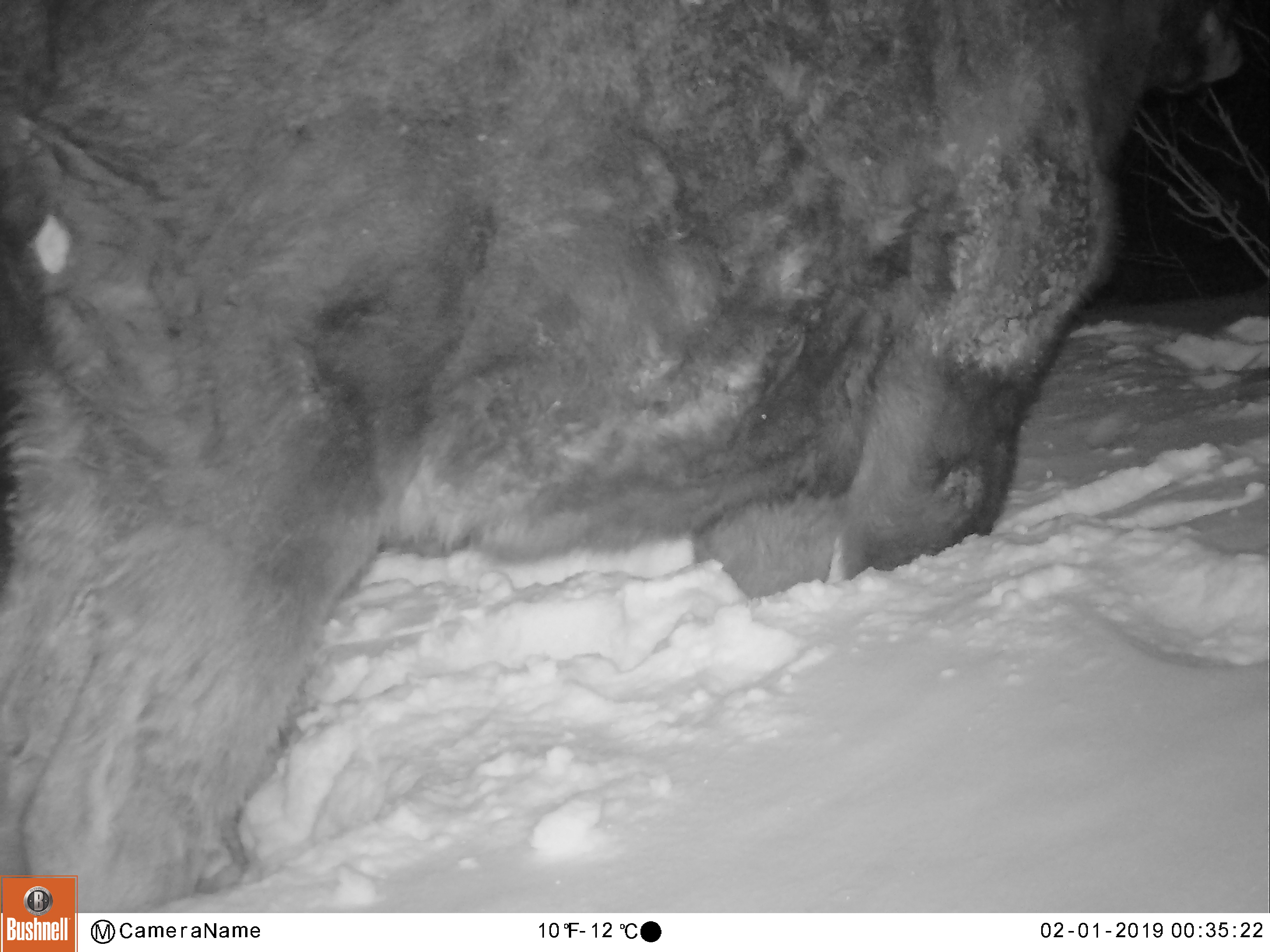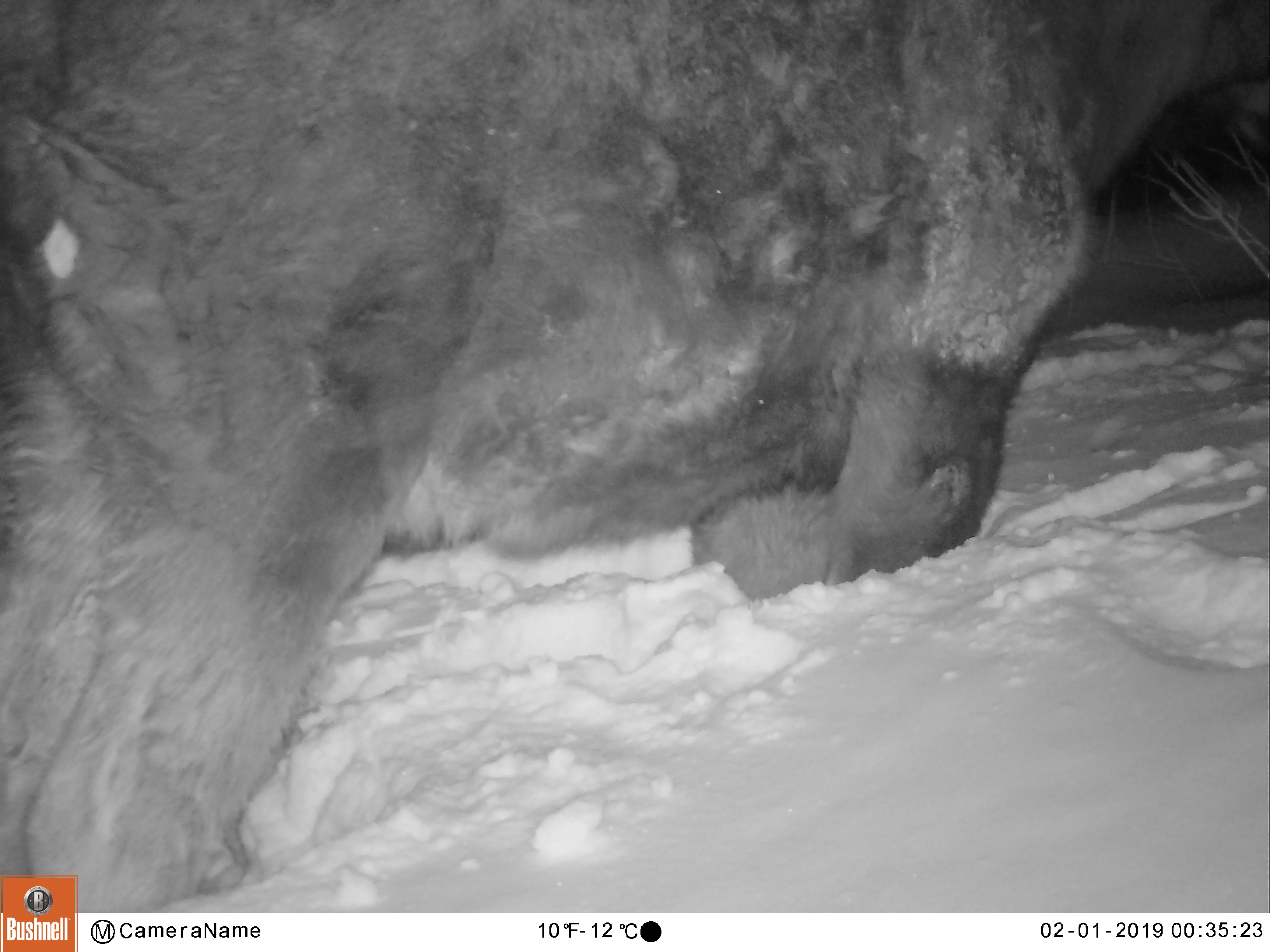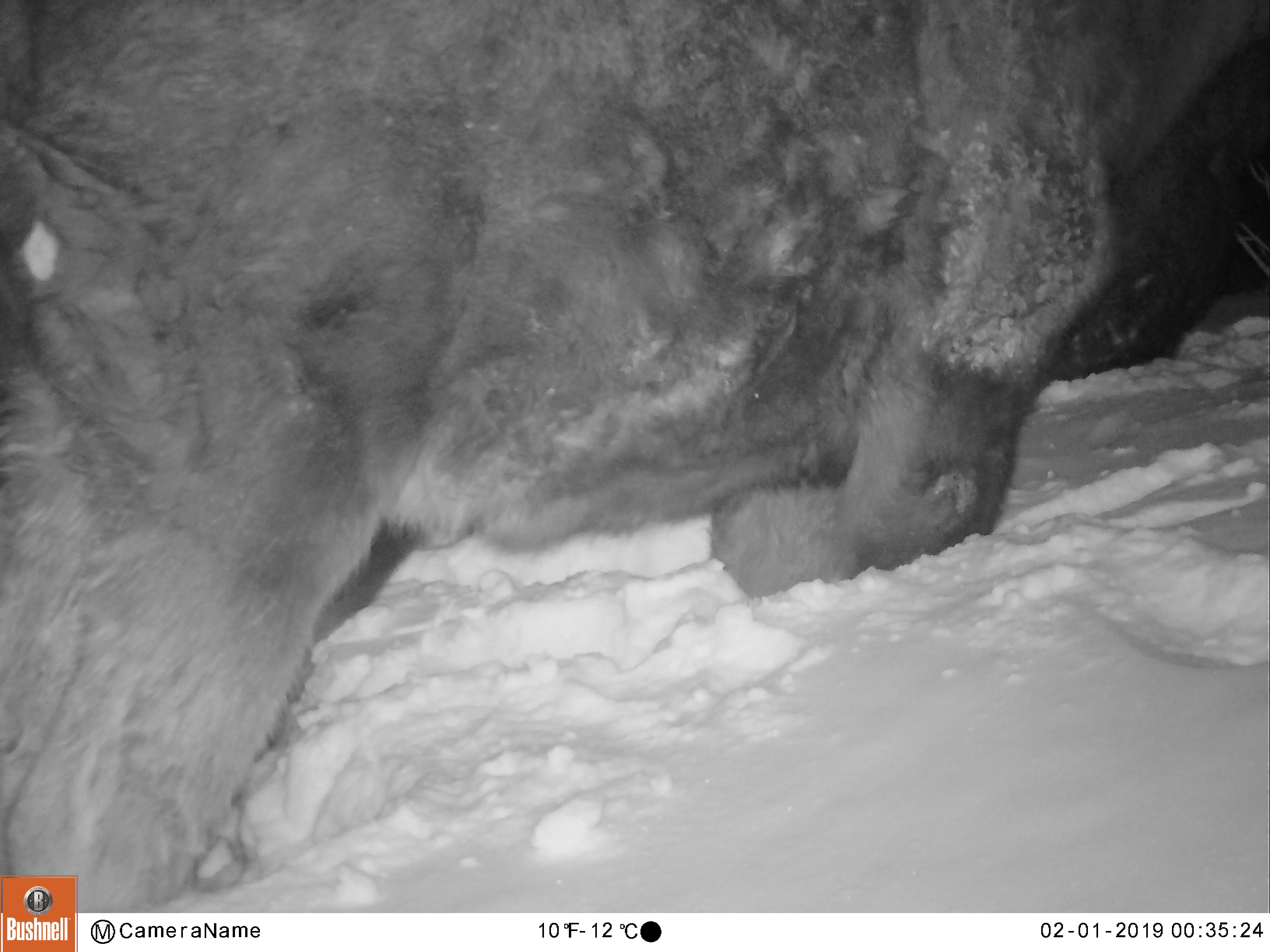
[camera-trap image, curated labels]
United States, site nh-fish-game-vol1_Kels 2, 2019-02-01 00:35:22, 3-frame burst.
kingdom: Animalia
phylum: Chordata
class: Mammalia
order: Artiodactyla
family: Cervidae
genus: Alces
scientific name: Alces alces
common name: moose